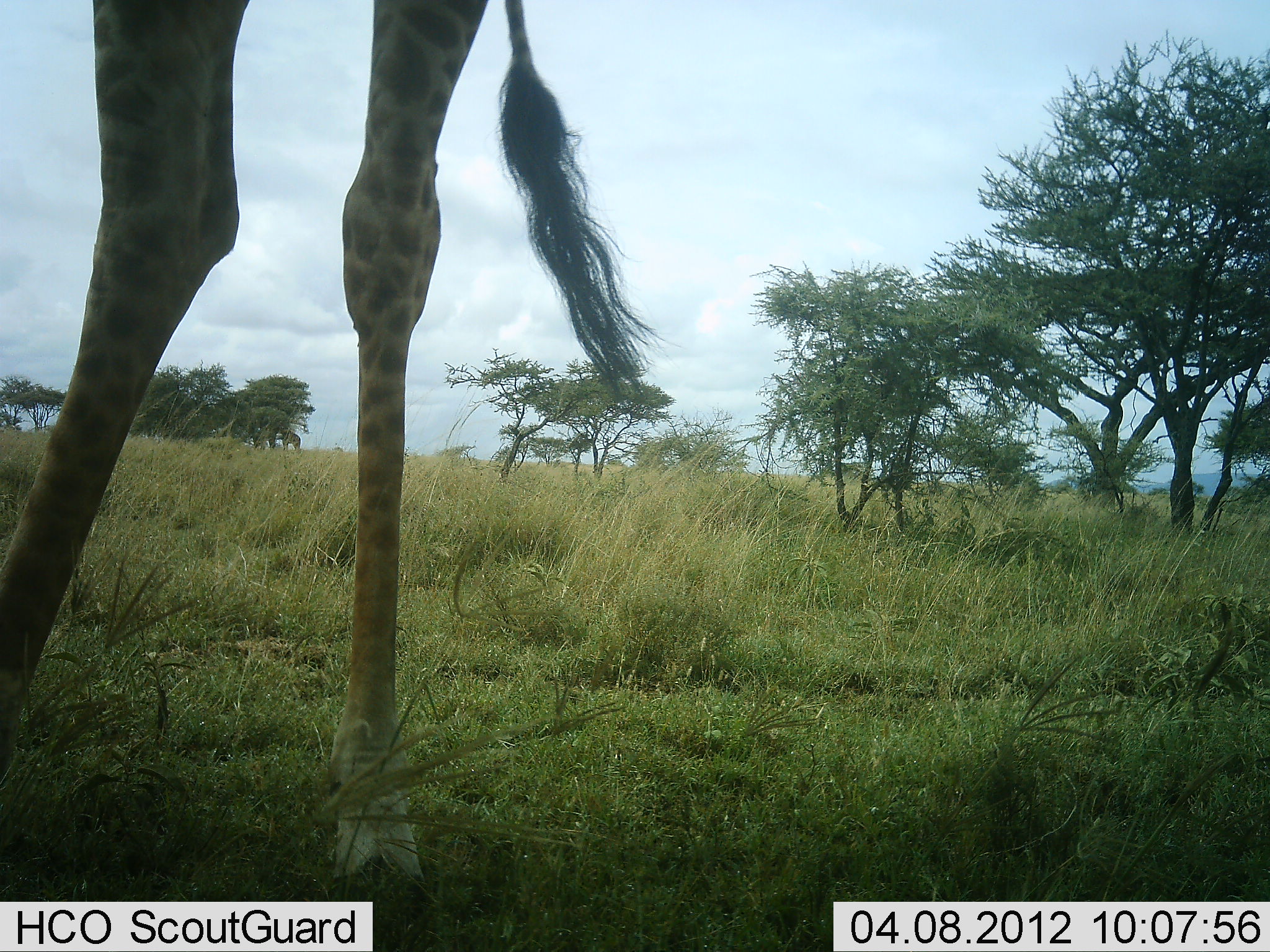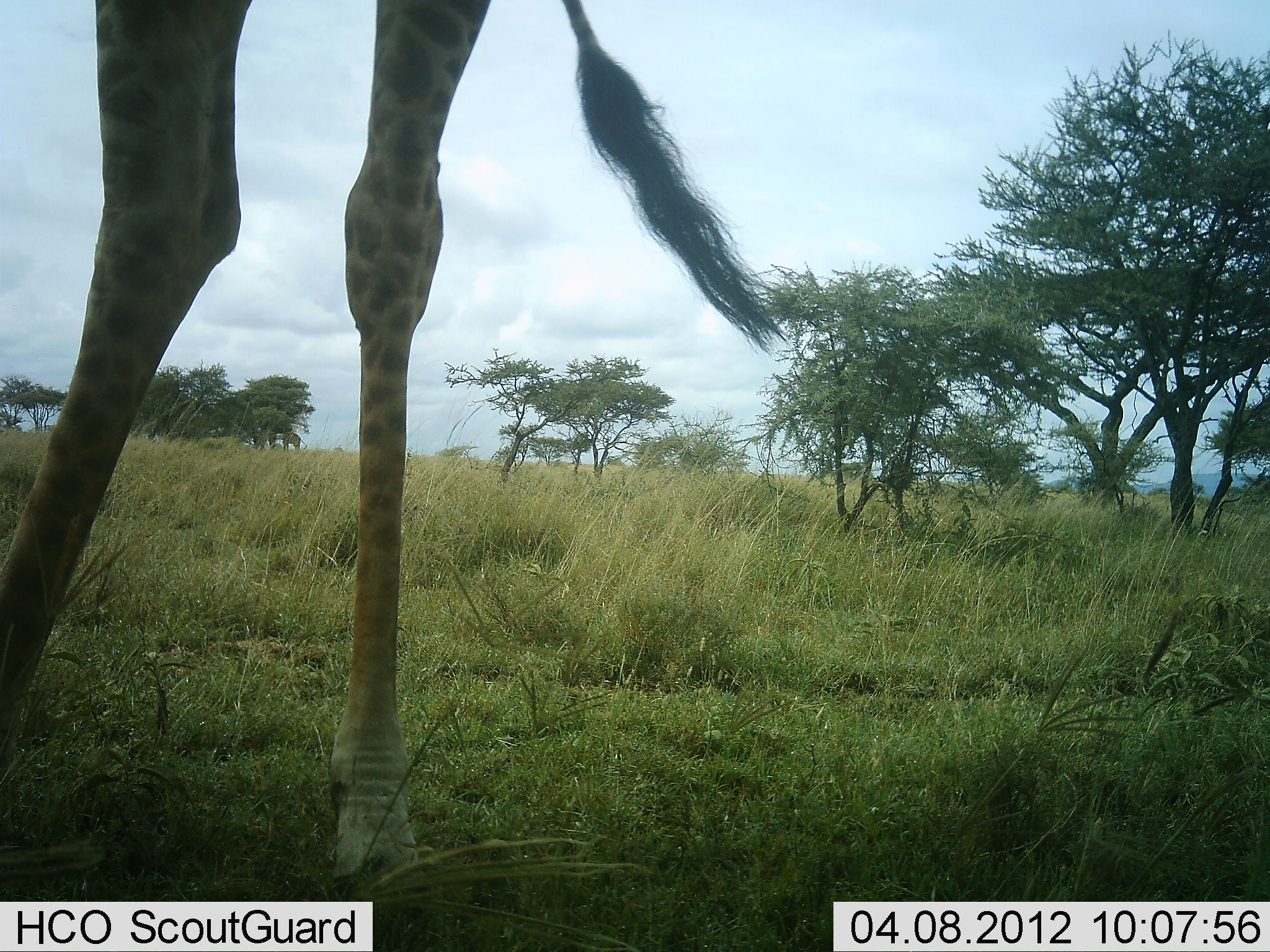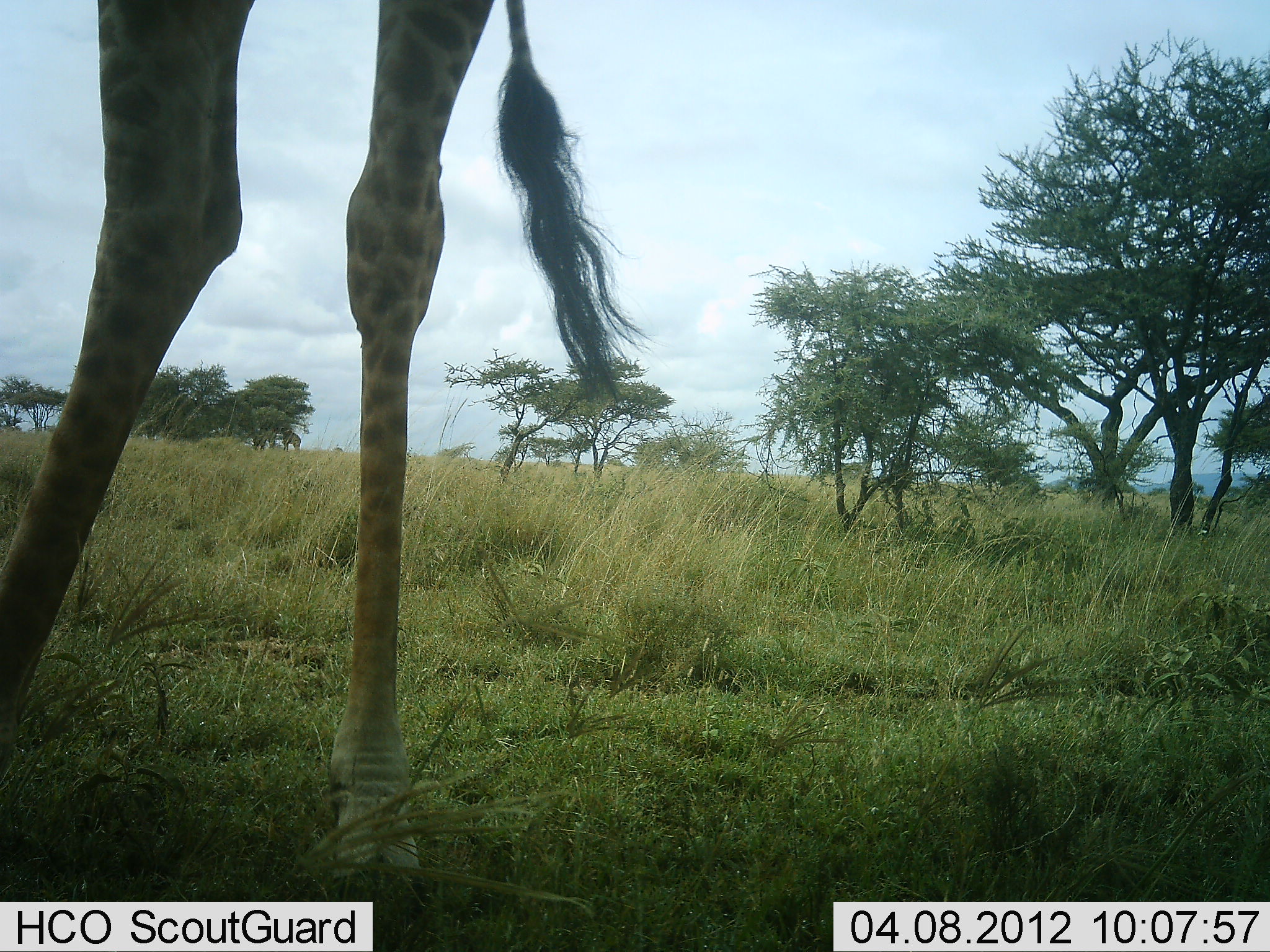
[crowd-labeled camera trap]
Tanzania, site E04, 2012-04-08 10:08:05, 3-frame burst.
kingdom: Animalia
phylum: Chordata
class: Mammalia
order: Artiodactyla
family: Giraffidae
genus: Giraffa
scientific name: Giraffa camelopardalis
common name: giraffe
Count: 1.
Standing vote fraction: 100%.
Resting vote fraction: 0%.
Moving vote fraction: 0%.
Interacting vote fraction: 0%.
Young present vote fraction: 0%.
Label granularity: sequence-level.